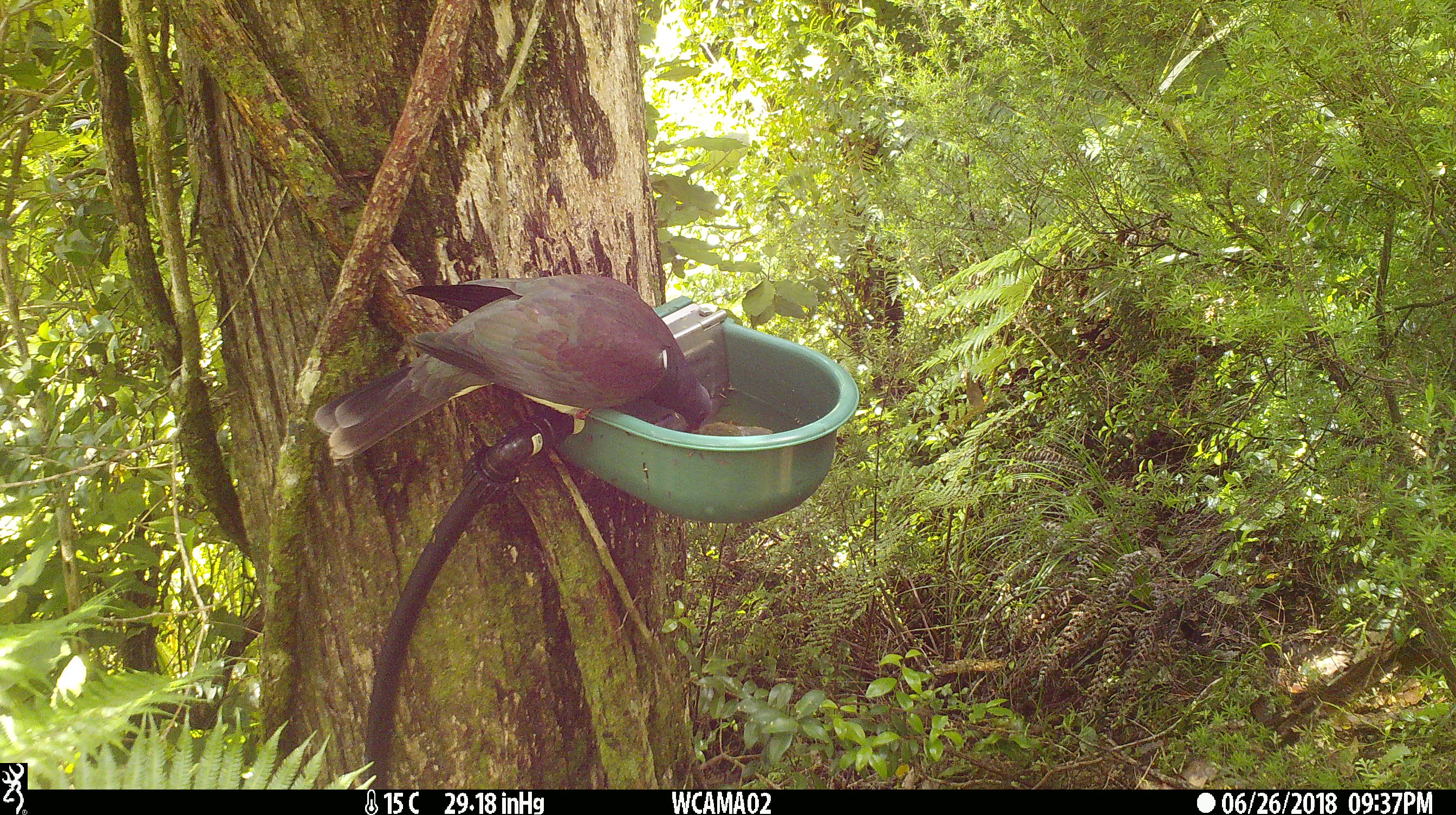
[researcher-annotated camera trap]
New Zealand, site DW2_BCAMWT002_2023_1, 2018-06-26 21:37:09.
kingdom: Animalia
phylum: Chordata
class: Aves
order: Columbiformes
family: Columbidae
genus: Hemiphaga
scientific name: Hemiphaga novaeseelandiae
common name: new zealand pigeon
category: kereru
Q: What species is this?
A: Kereru (new zealand pigeon) (Hemiphaga novaeseelandiae).